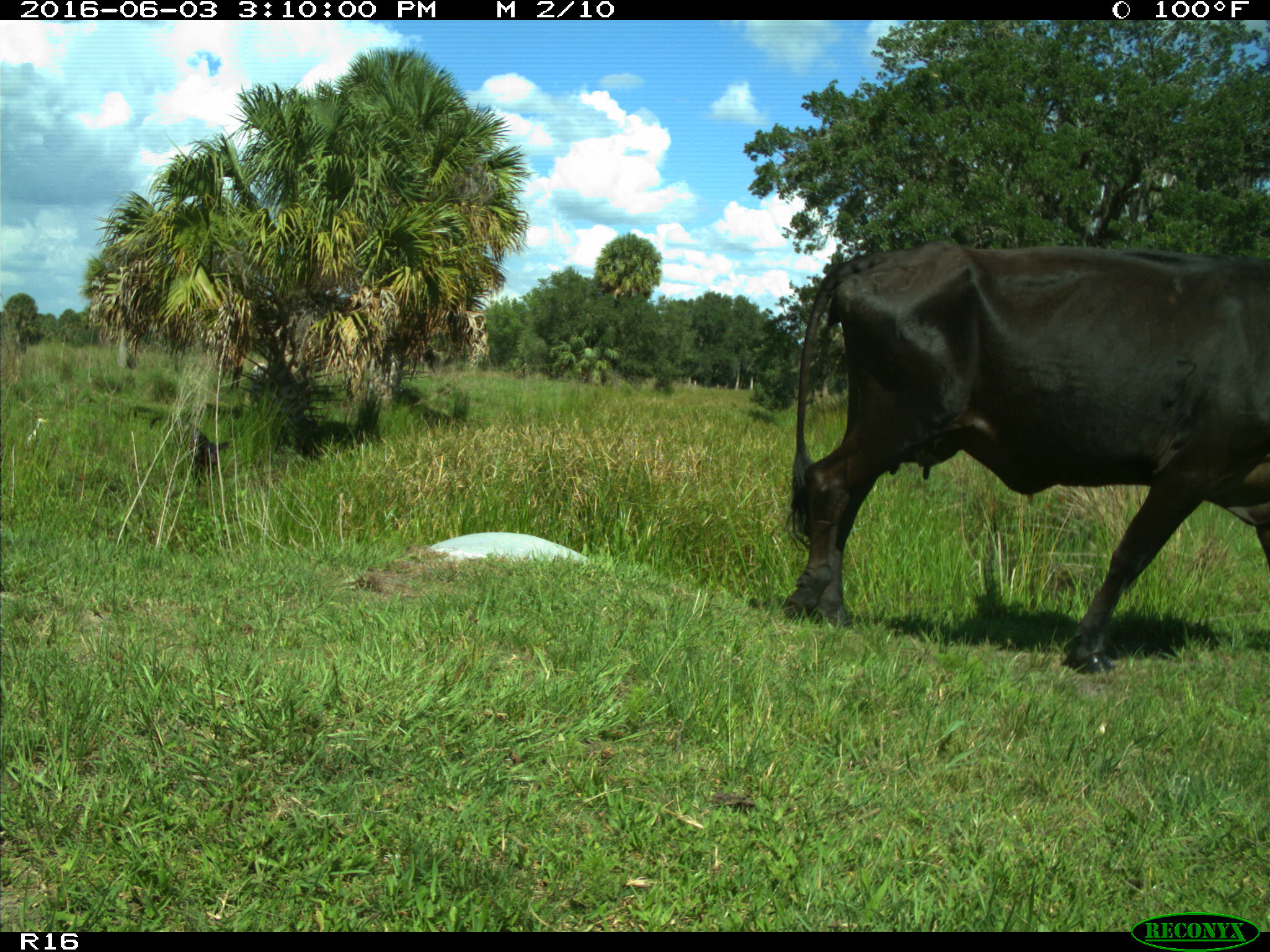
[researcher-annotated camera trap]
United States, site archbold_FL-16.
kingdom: Animalia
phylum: Chordata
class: Mammalia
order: Artiodactyla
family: Bovidae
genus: Bos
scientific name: Bos taurus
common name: domestic cow